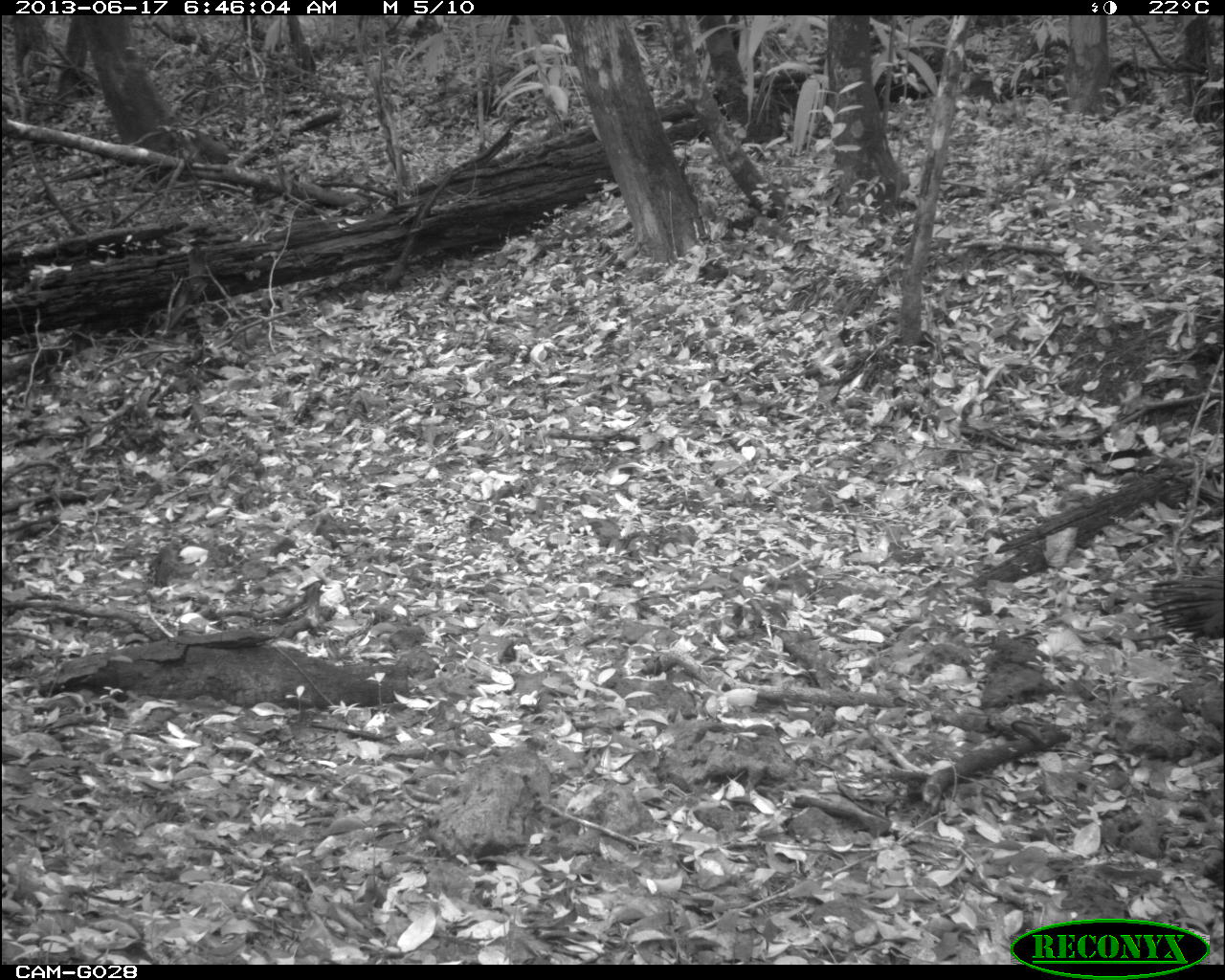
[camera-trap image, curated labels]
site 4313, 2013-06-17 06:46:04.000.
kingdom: Animalia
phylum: Chordata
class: Aves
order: Galliformes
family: Phasianidae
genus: Meleagris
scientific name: Meleagris ocellata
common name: ocellated turkey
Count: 1.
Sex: male.